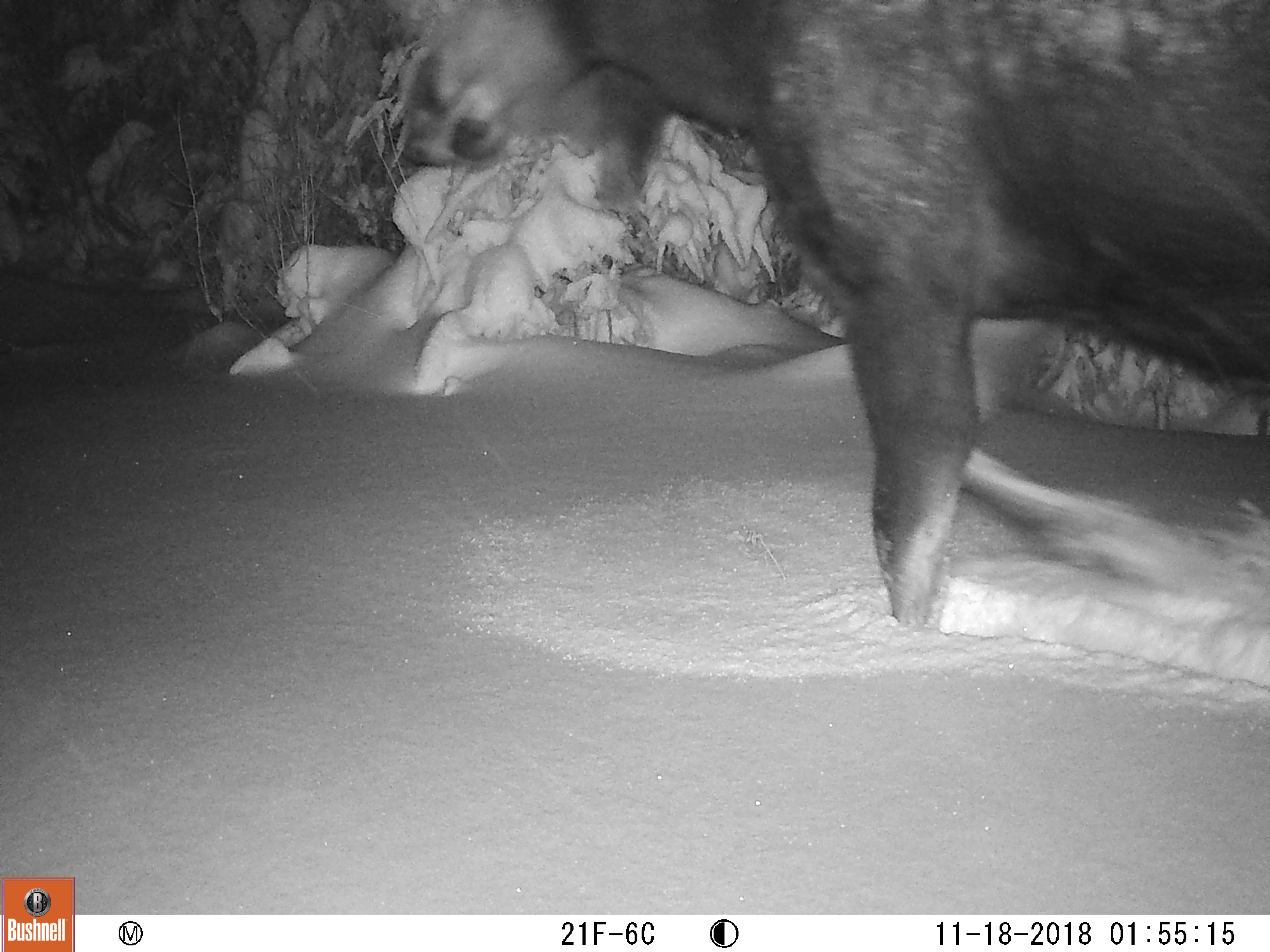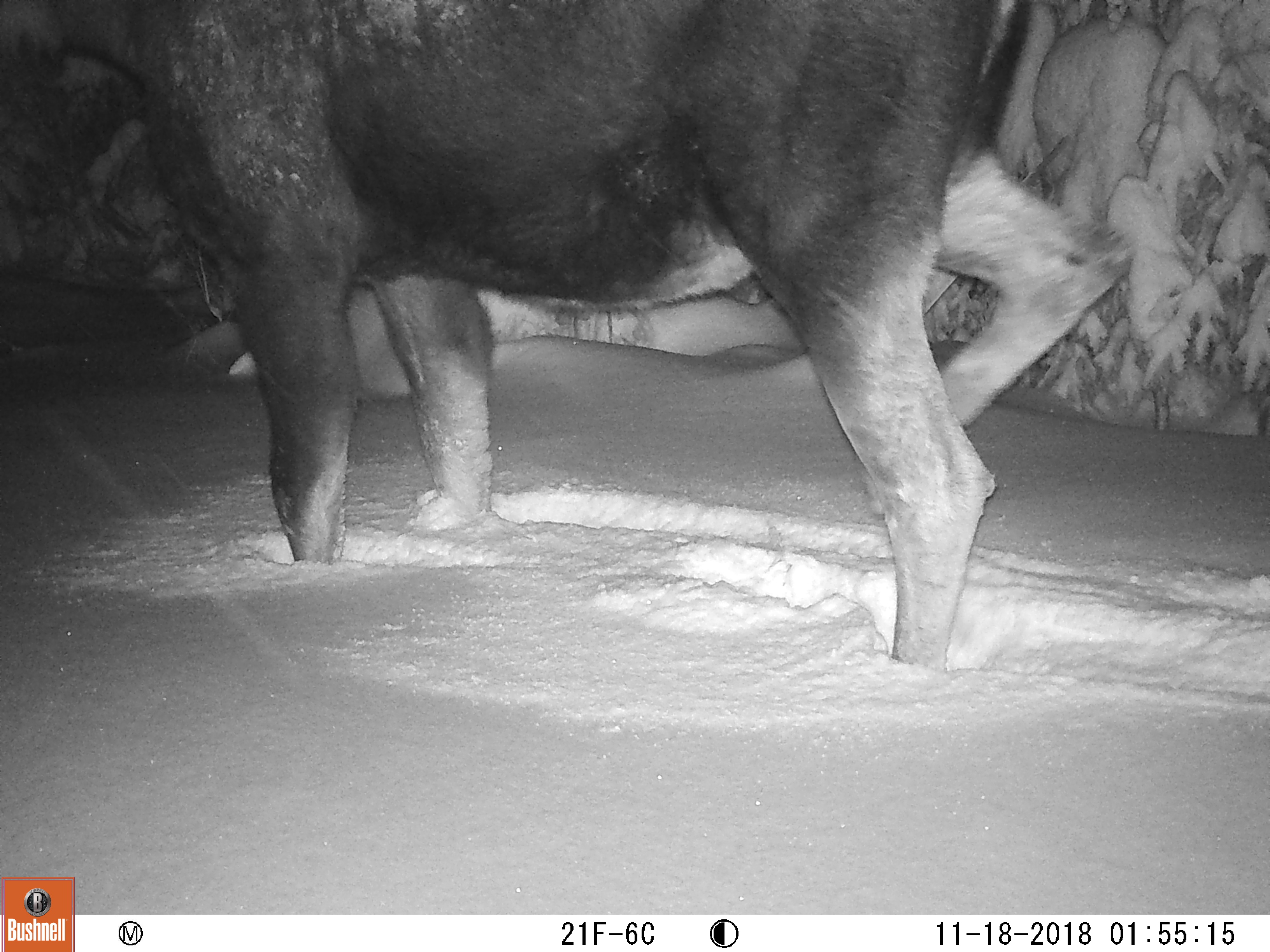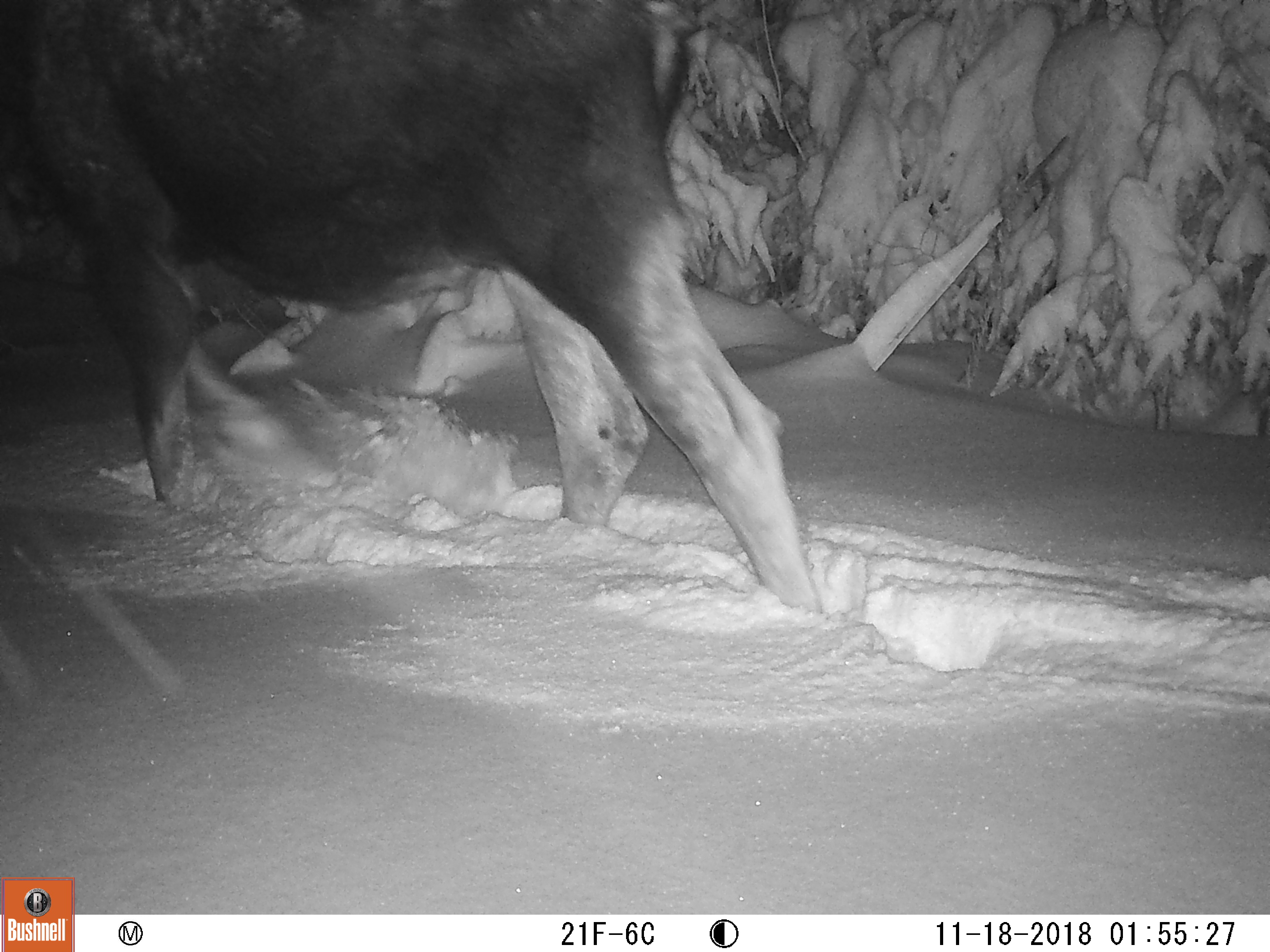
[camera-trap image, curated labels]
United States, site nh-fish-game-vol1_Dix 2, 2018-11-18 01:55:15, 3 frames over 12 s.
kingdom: Animalia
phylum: Chordata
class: Mammalia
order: Artiodactyla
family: Cervidae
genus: Alces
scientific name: Alces alces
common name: moose